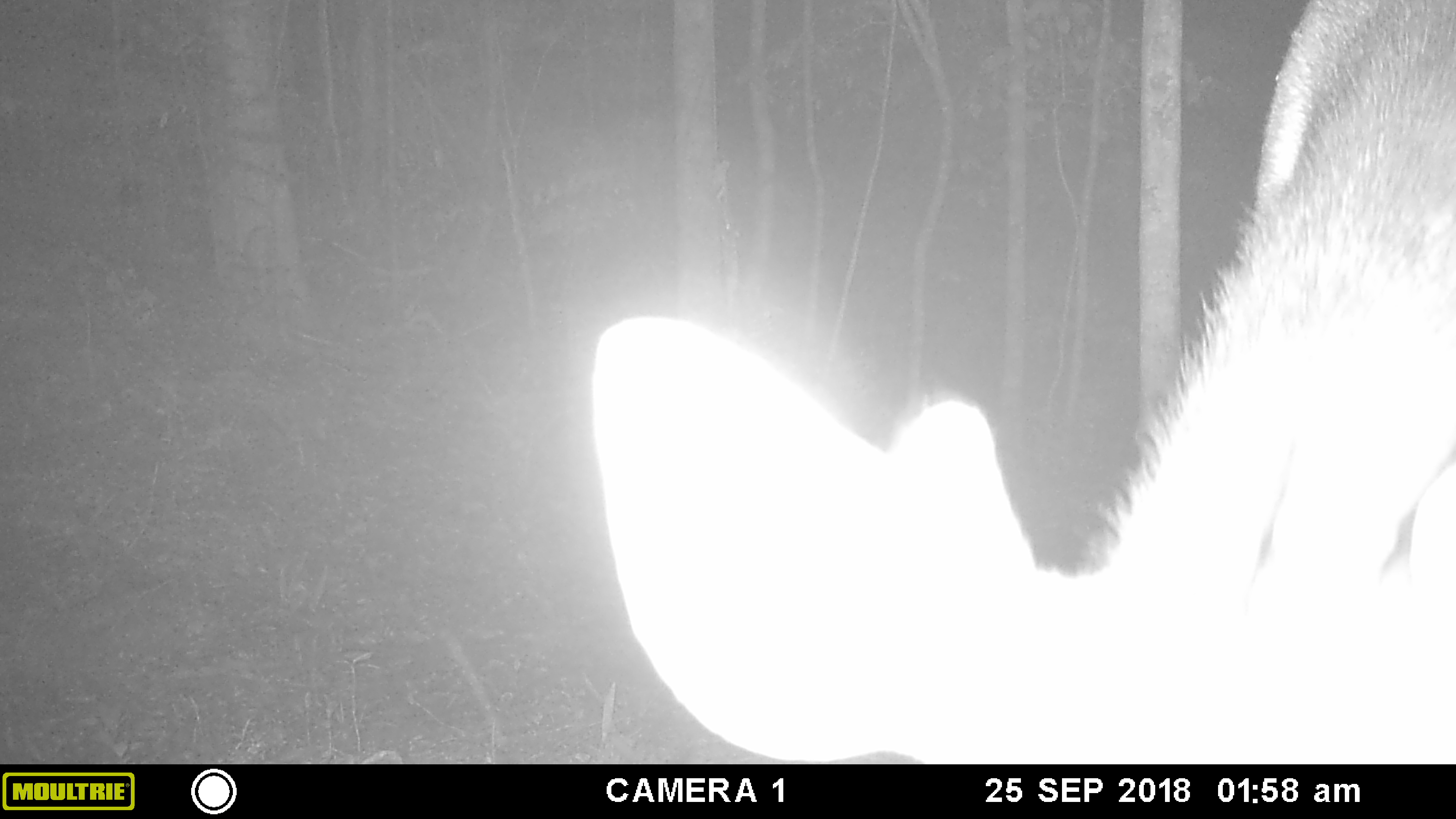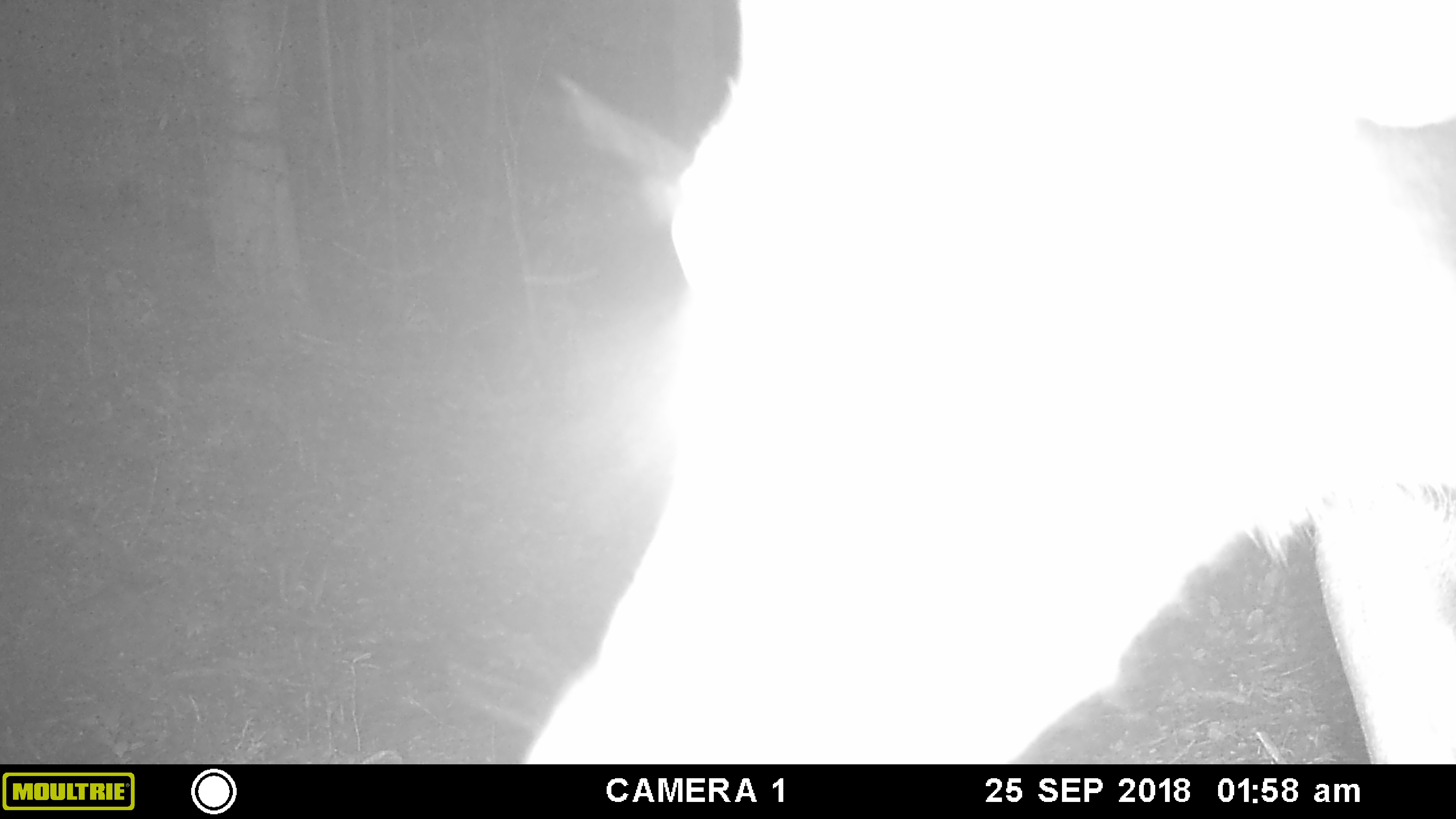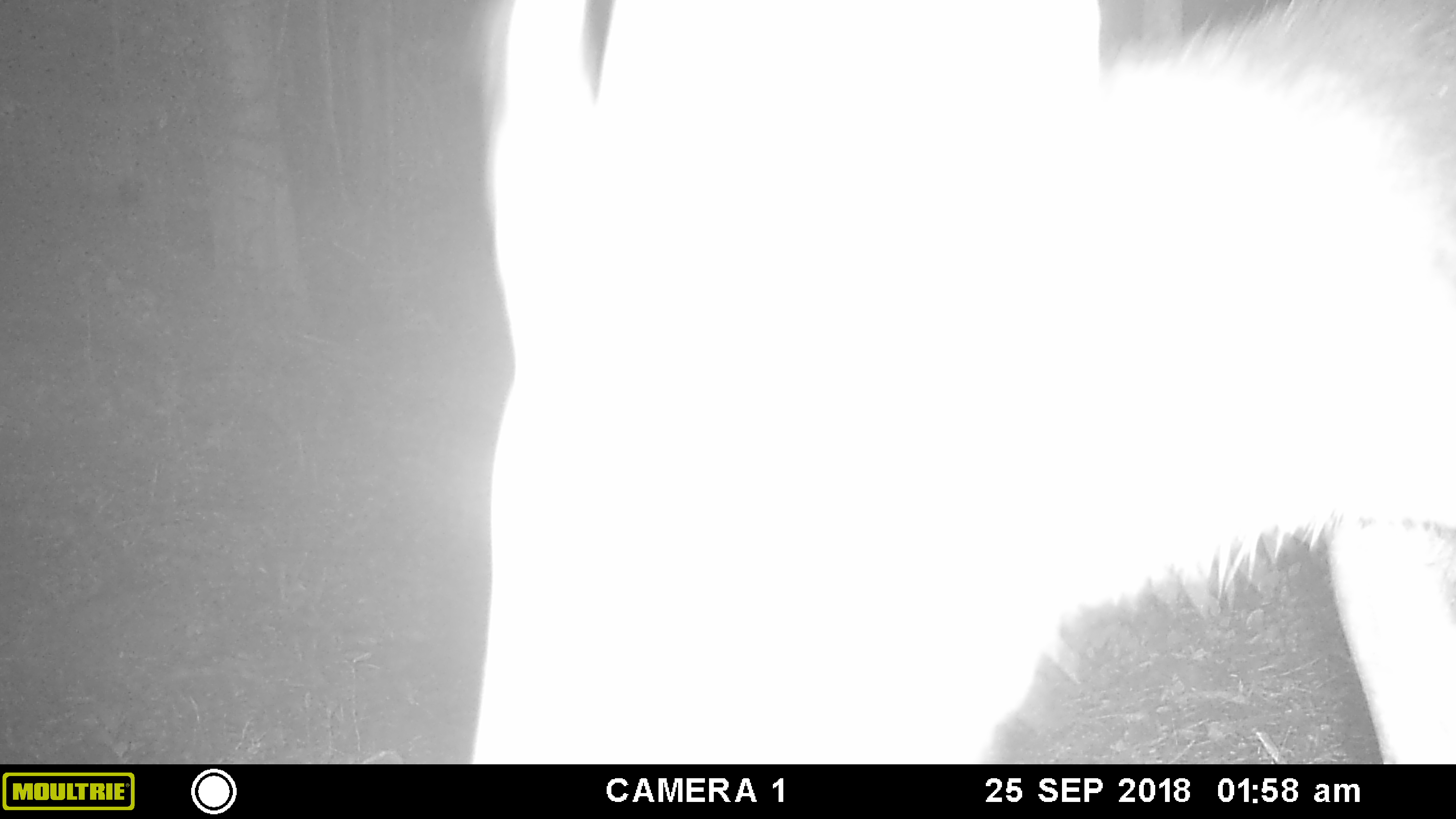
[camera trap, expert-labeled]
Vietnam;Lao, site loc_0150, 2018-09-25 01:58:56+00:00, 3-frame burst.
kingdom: Animalia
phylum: Chordata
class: Mammalia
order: Artiodactyla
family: Cervidae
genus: Rusa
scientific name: Rusa unicolor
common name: sambar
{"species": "sambar (Rusa unicolor)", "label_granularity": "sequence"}